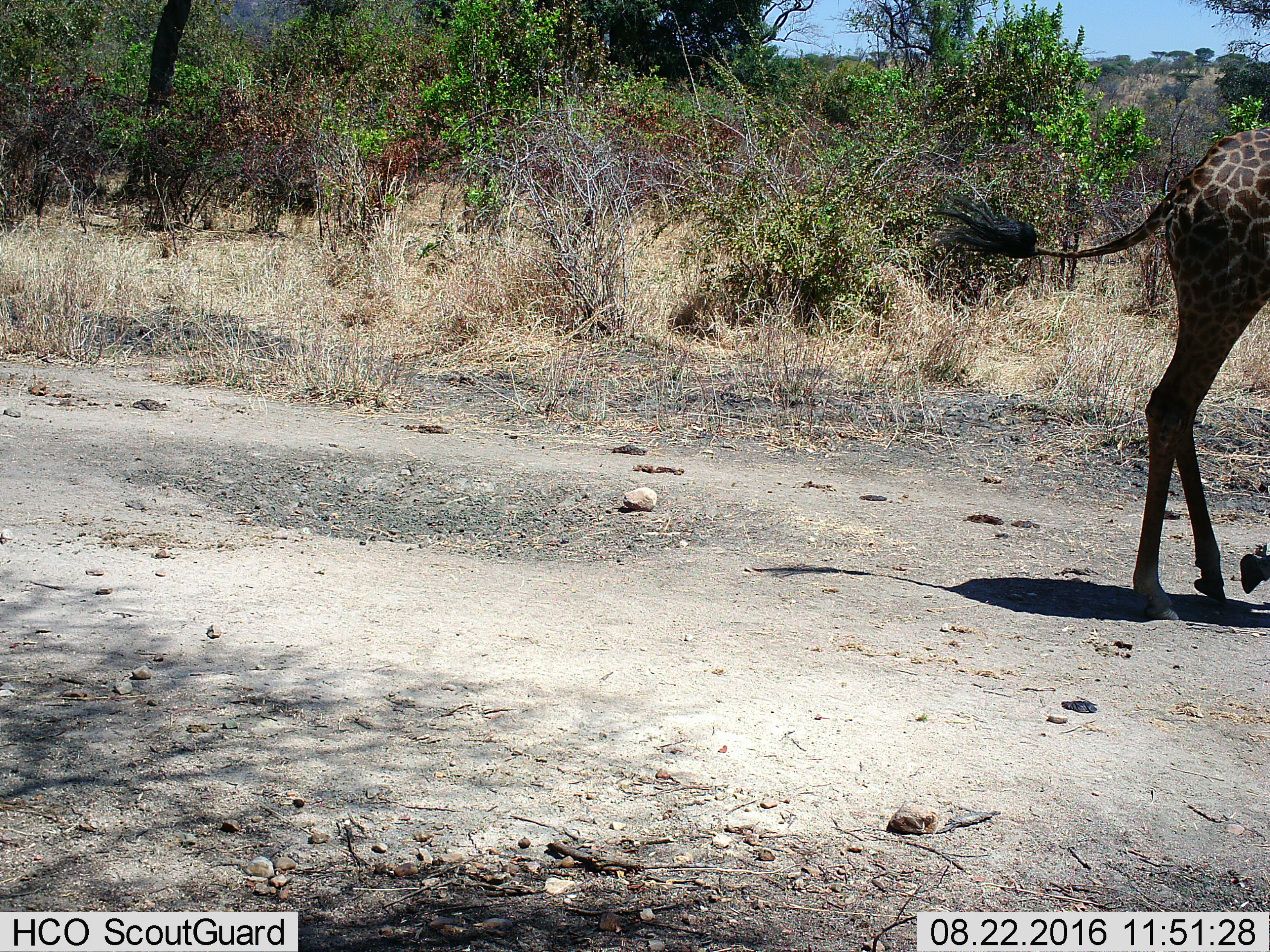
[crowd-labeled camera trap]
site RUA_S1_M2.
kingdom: Animalia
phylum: Chordata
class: Mammalia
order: Artiodactyla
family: Giraffidae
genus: Giraffa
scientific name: Giraffa camelopardalis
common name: giraffe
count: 1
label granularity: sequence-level